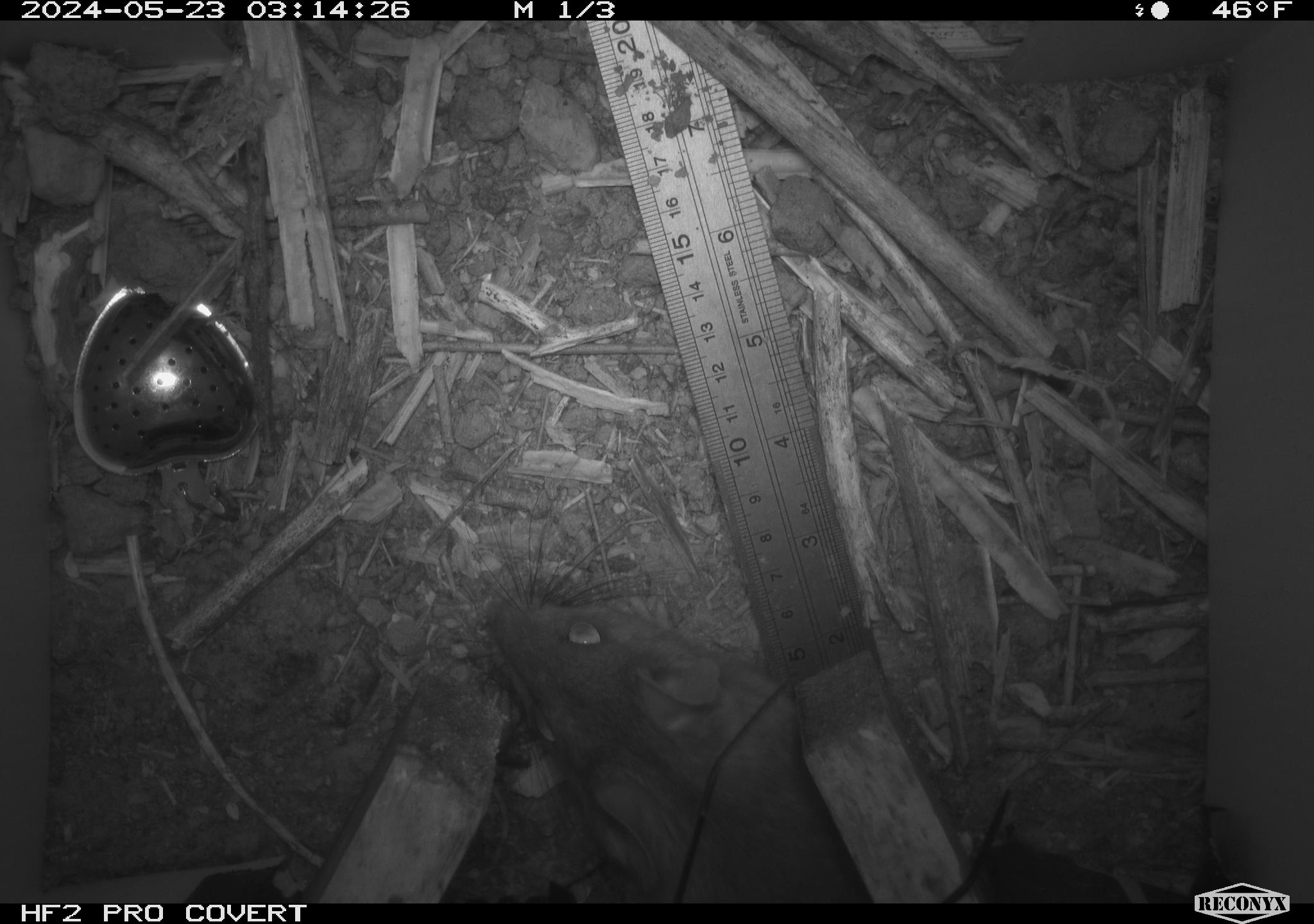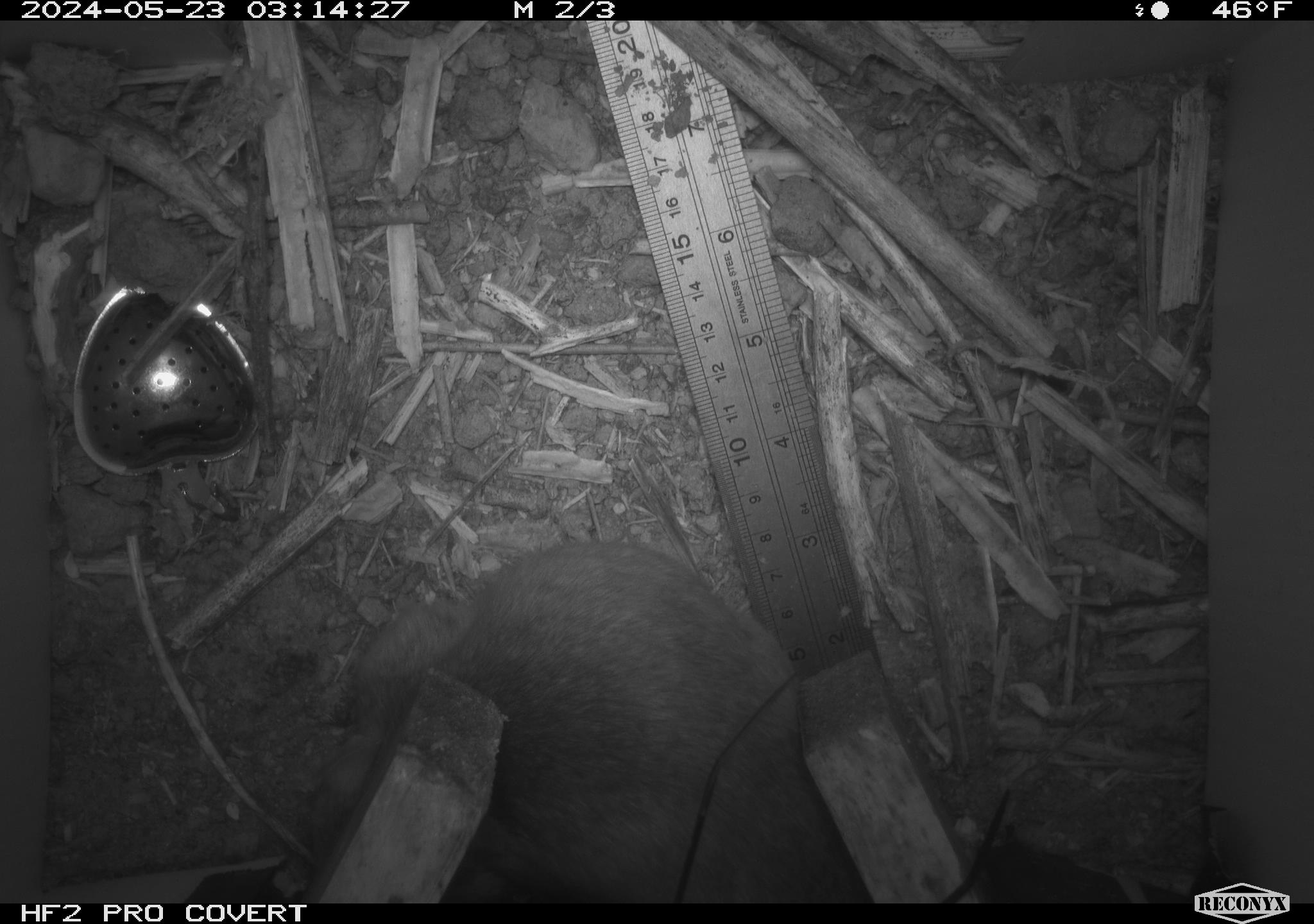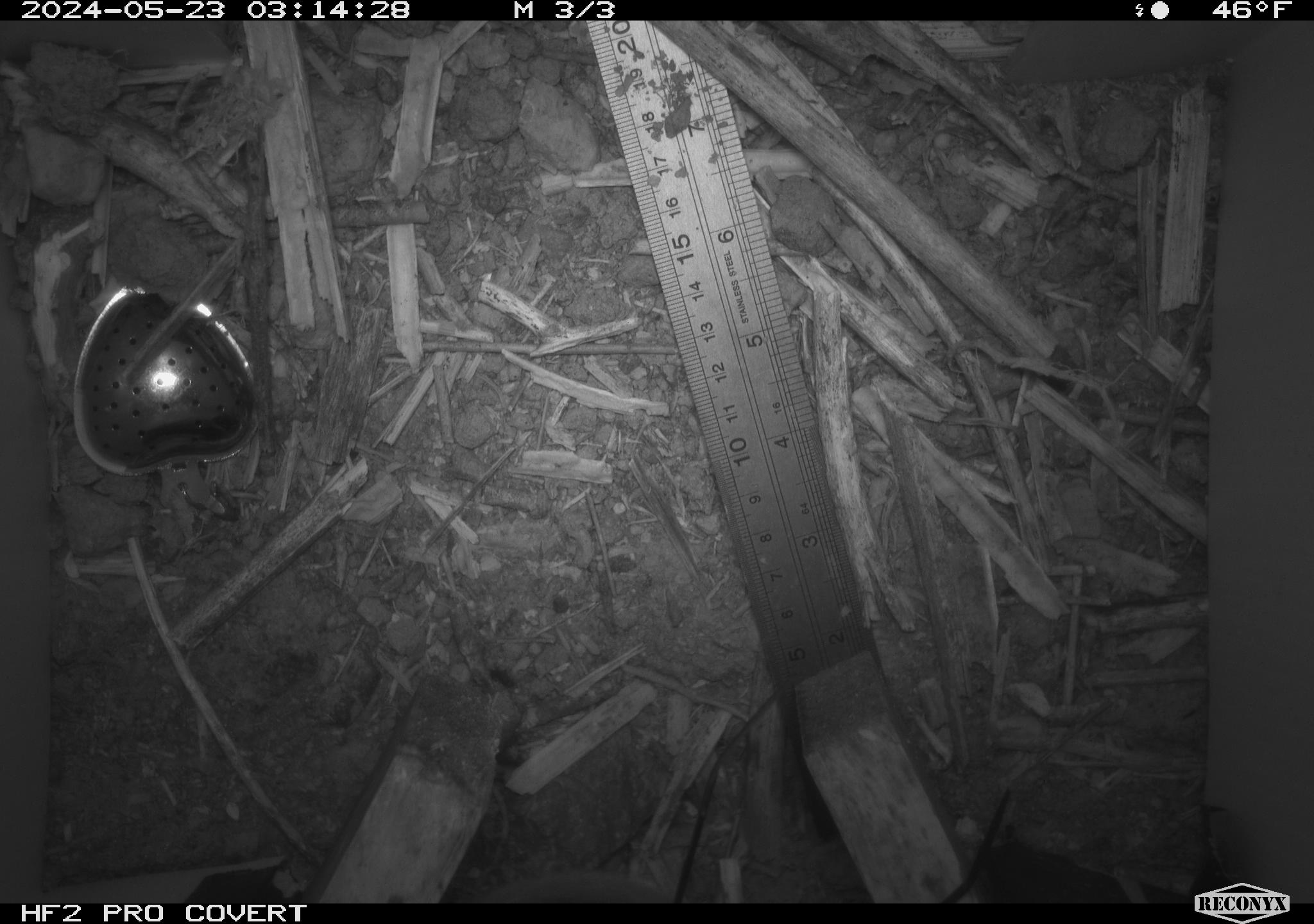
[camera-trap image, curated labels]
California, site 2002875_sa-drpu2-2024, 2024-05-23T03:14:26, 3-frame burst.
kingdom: Animalia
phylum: Chordata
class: Mammalia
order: Rodentia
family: Cricetidae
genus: Neotoma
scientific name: Neotoma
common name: pack rat or woodrat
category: neotoma species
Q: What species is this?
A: Neotoma species (pack rat or woodrat) (Neotoma).